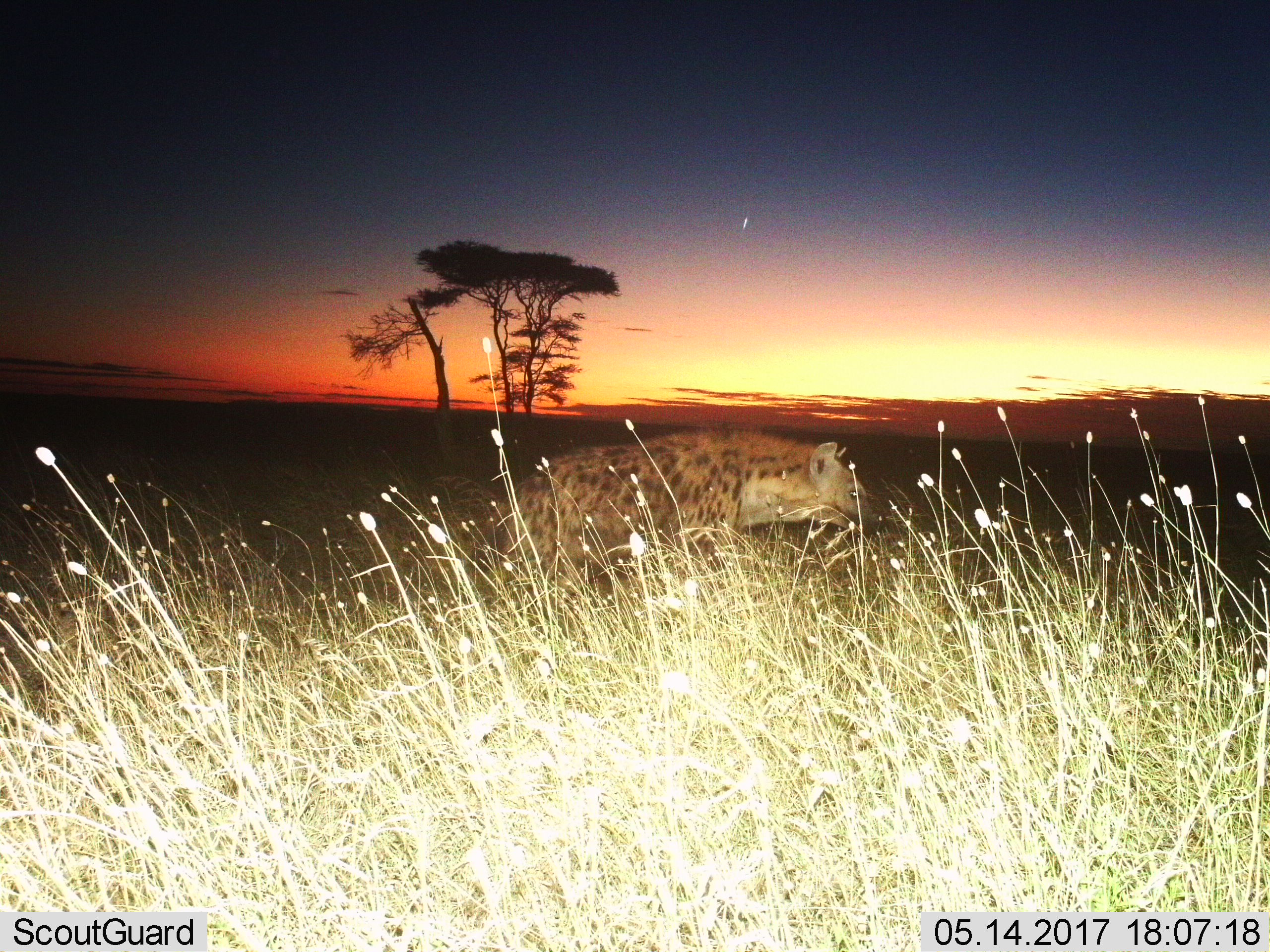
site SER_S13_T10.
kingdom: Animalia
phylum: Chordata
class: Mammalia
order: Carnivora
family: Hyaenidae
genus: Crocuta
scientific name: Crocuta crocuta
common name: spotted hyena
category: hyenaspotted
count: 1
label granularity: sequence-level